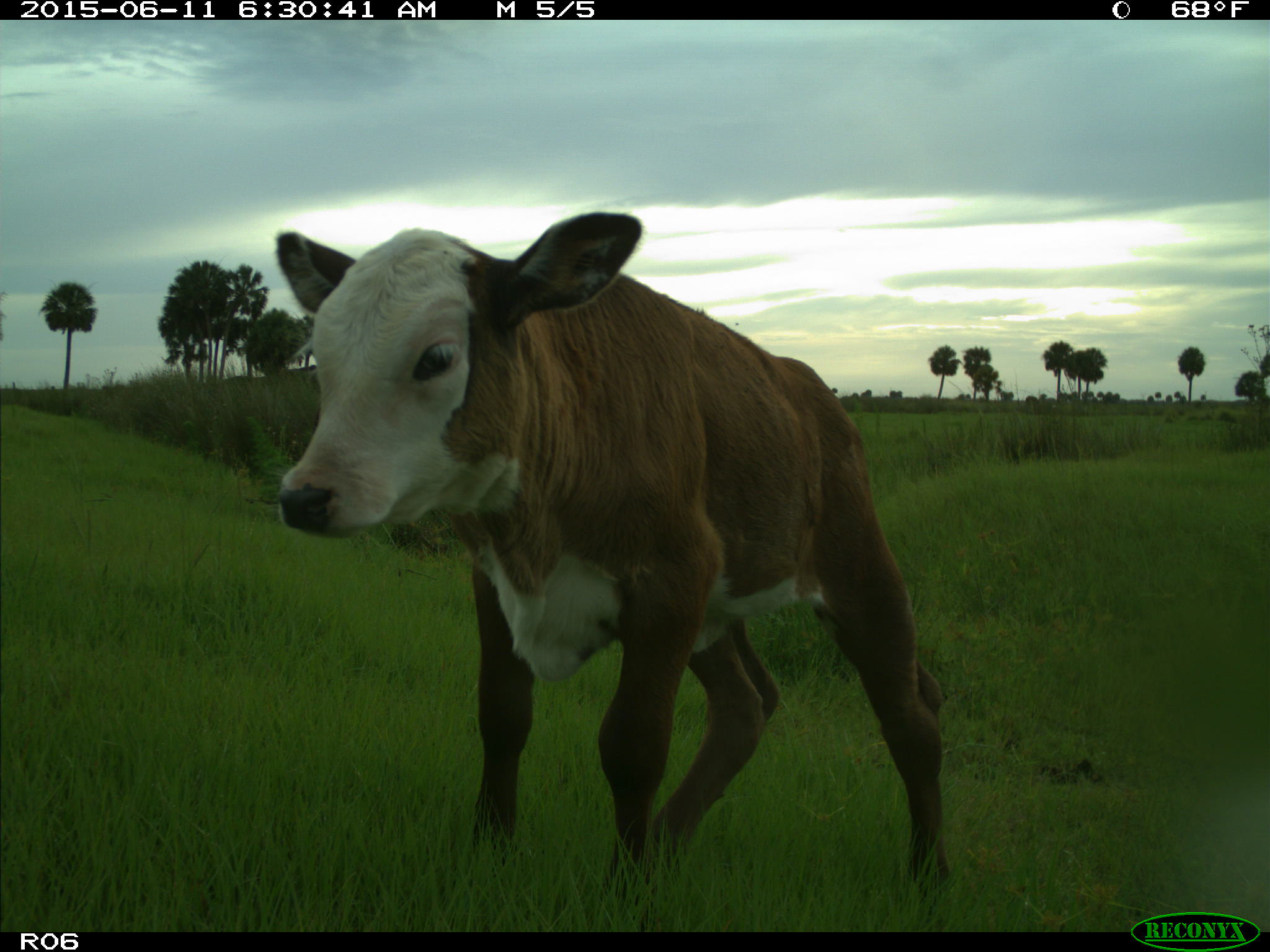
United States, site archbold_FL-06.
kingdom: Animalia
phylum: Chordata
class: Mammalia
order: Artiodactyla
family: Bovidae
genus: Bos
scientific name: Bos taurus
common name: domestic cow